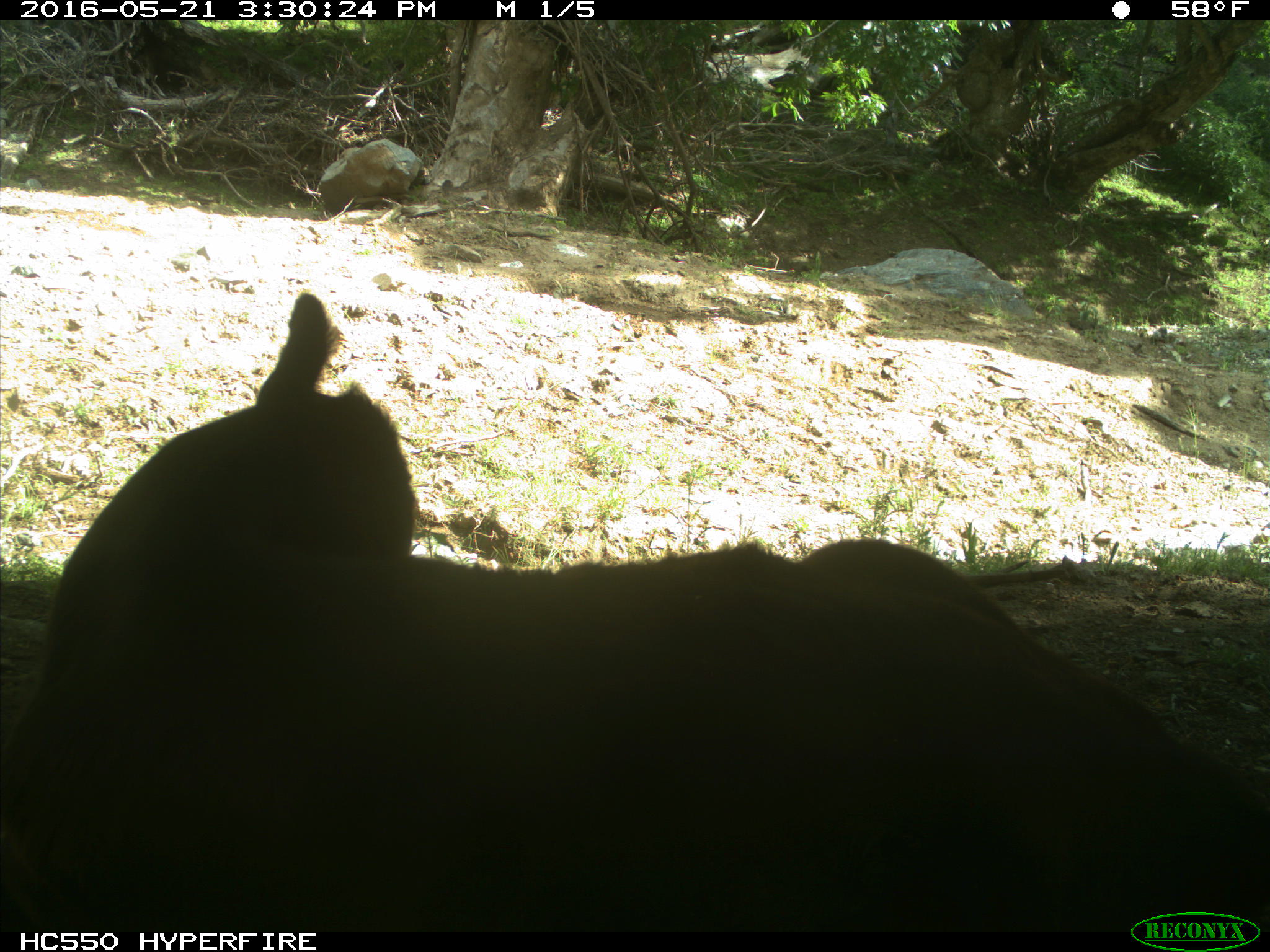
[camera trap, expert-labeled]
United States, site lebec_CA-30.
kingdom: Animalia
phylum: Chordata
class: Mammalia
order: Artiodactyla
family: Bovidae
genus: Bos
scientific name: Bos taurus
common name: domestic cow